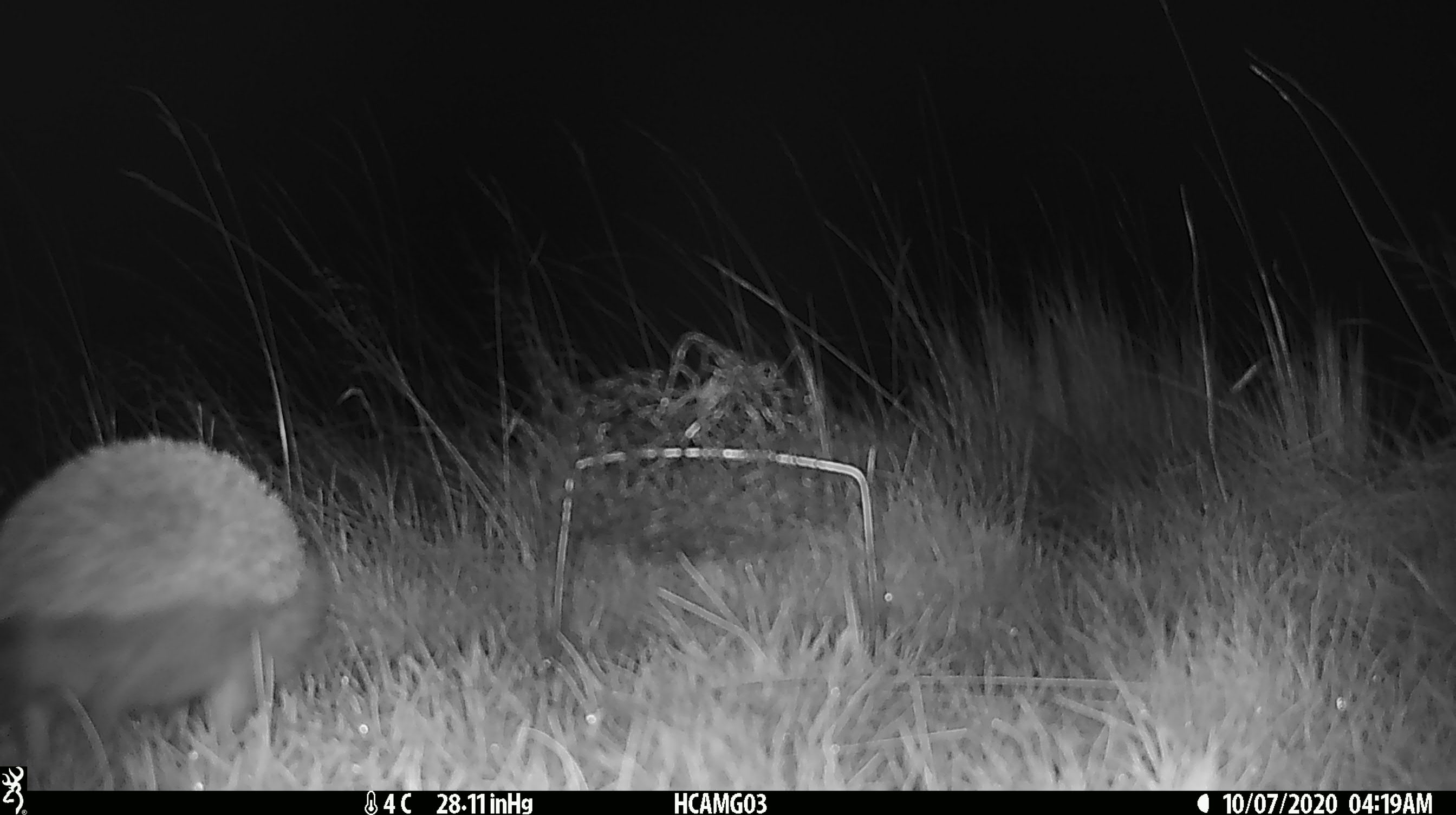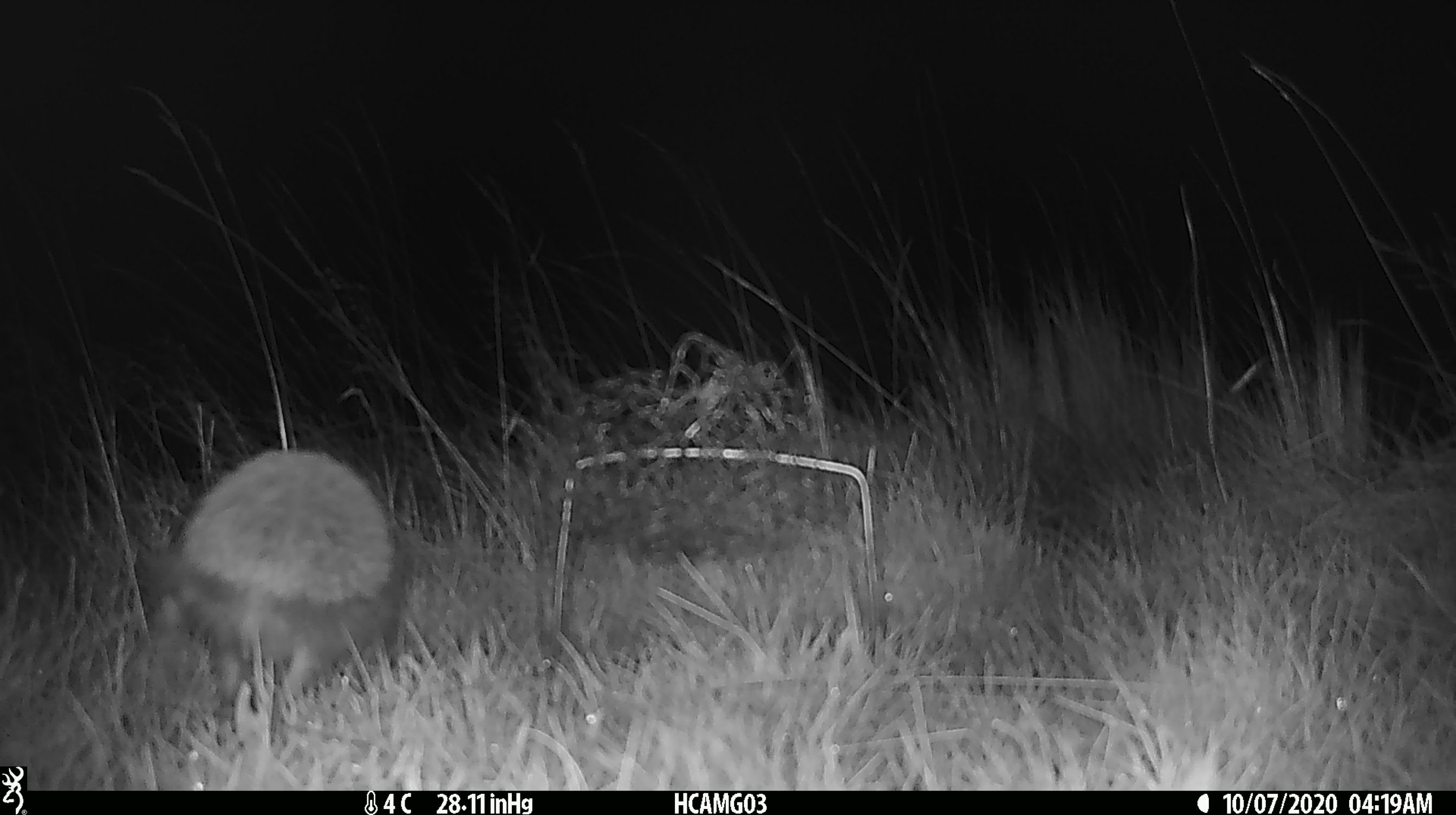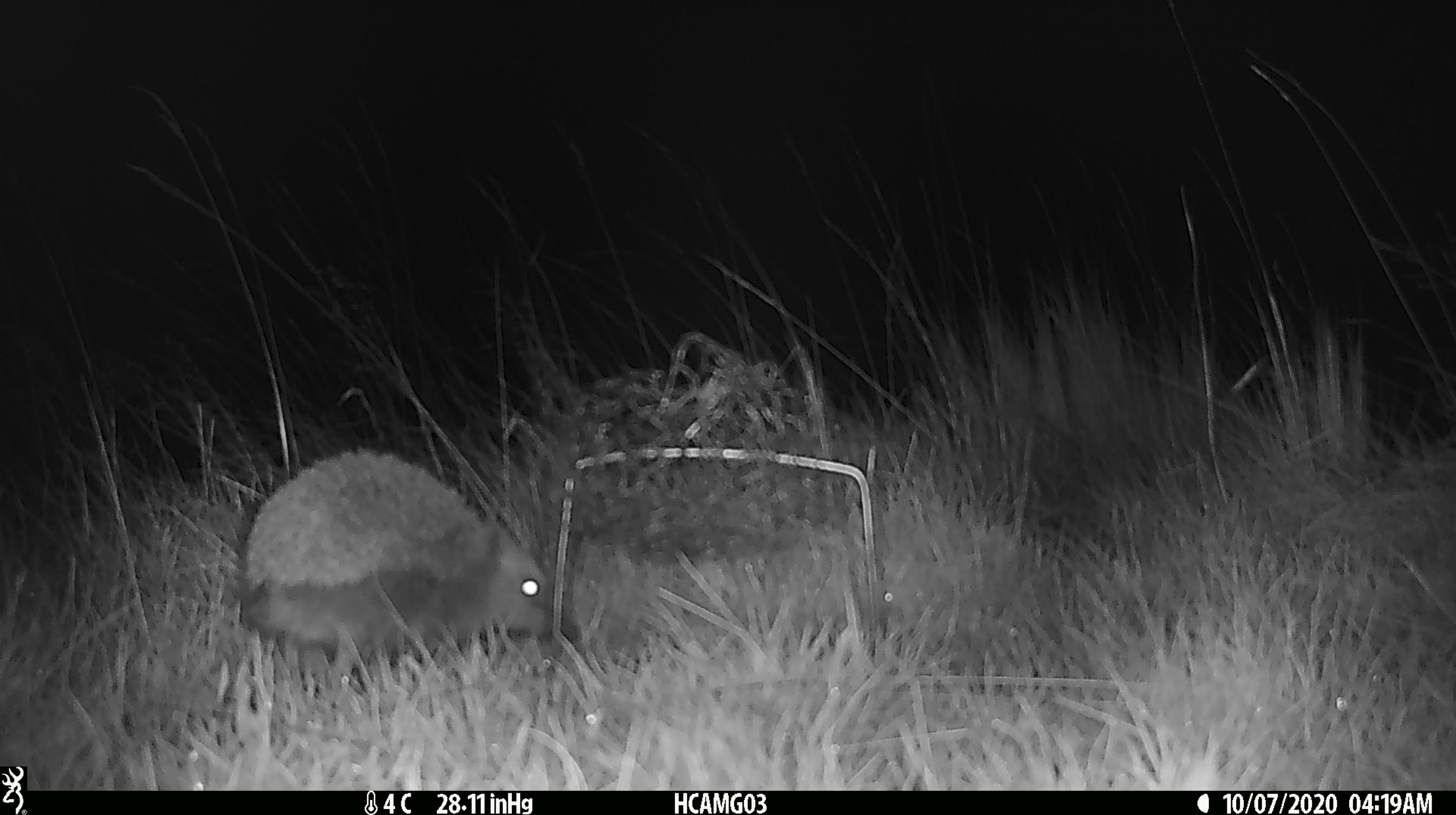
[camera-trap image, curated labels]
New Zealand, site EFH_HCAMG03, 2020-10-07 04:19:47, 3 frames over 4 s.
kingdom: Animalia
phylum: Chordata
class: Mammalia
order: Eulipotyphla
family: Erinaceidae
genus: Erinaceus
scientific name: Erinaceus europaeus europaeus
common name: european hedgehog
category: hedgehog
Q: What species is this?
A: Hedgehog (european hedgehog) (Erinaceus europaeus europaeus).